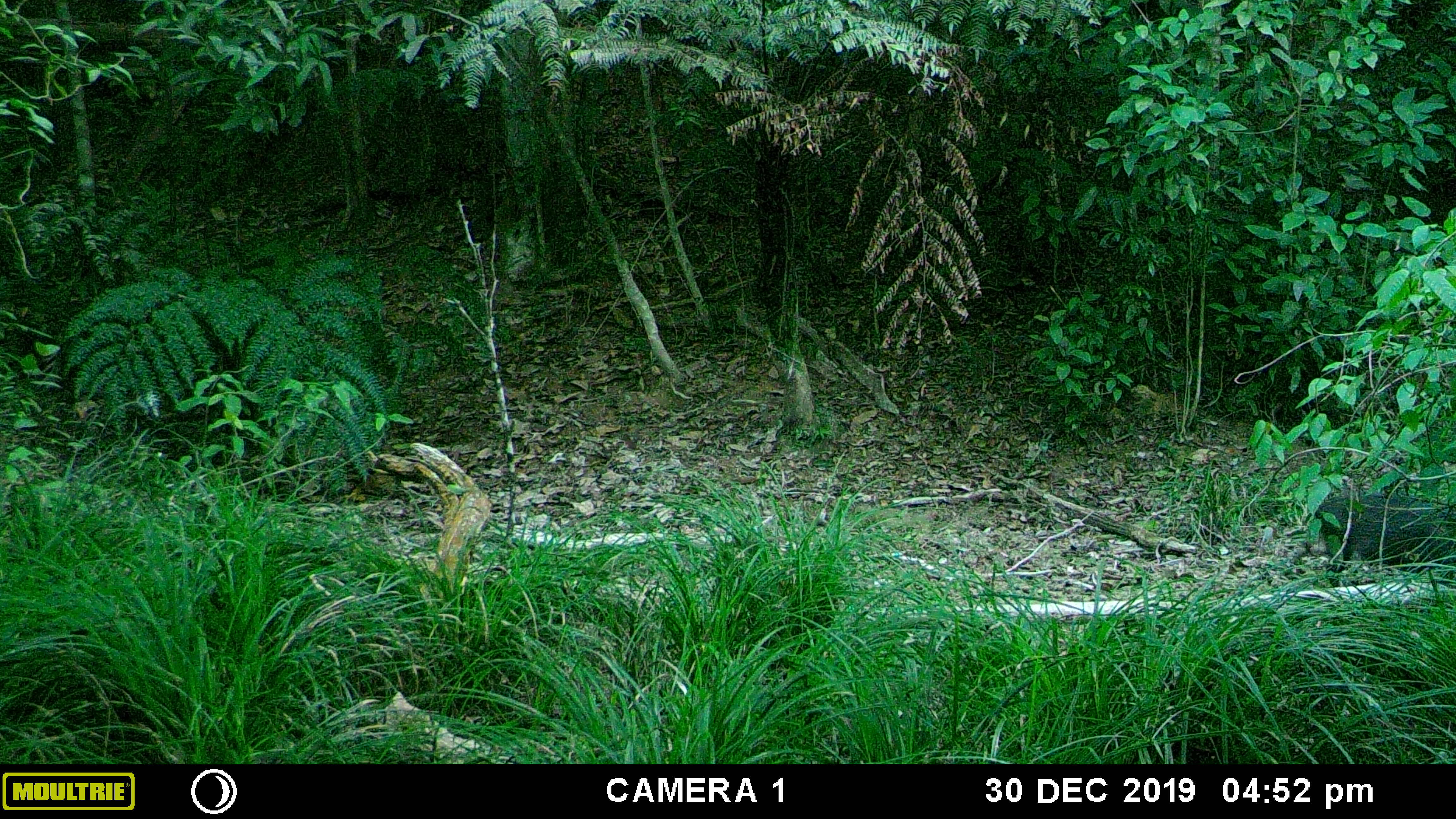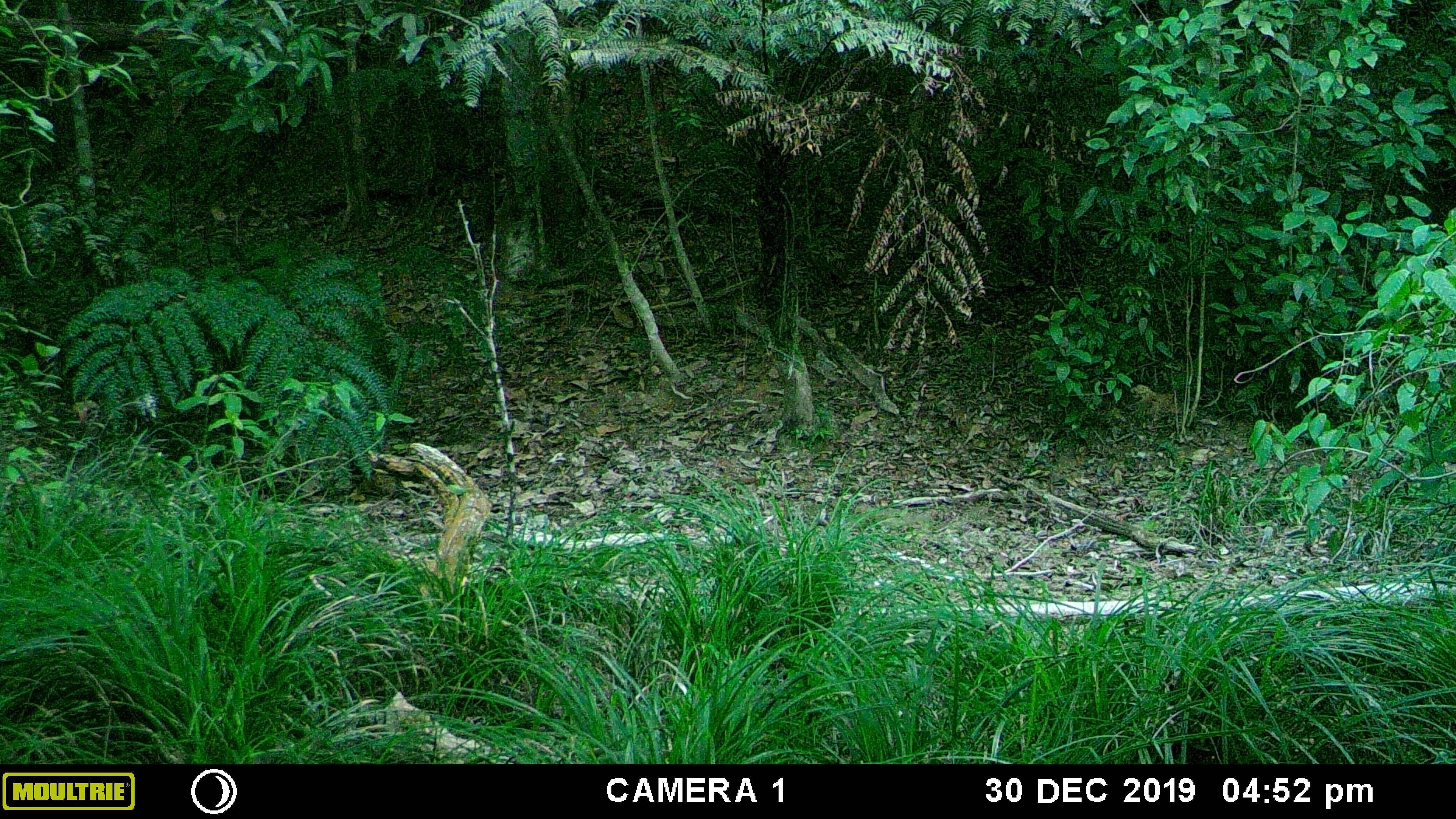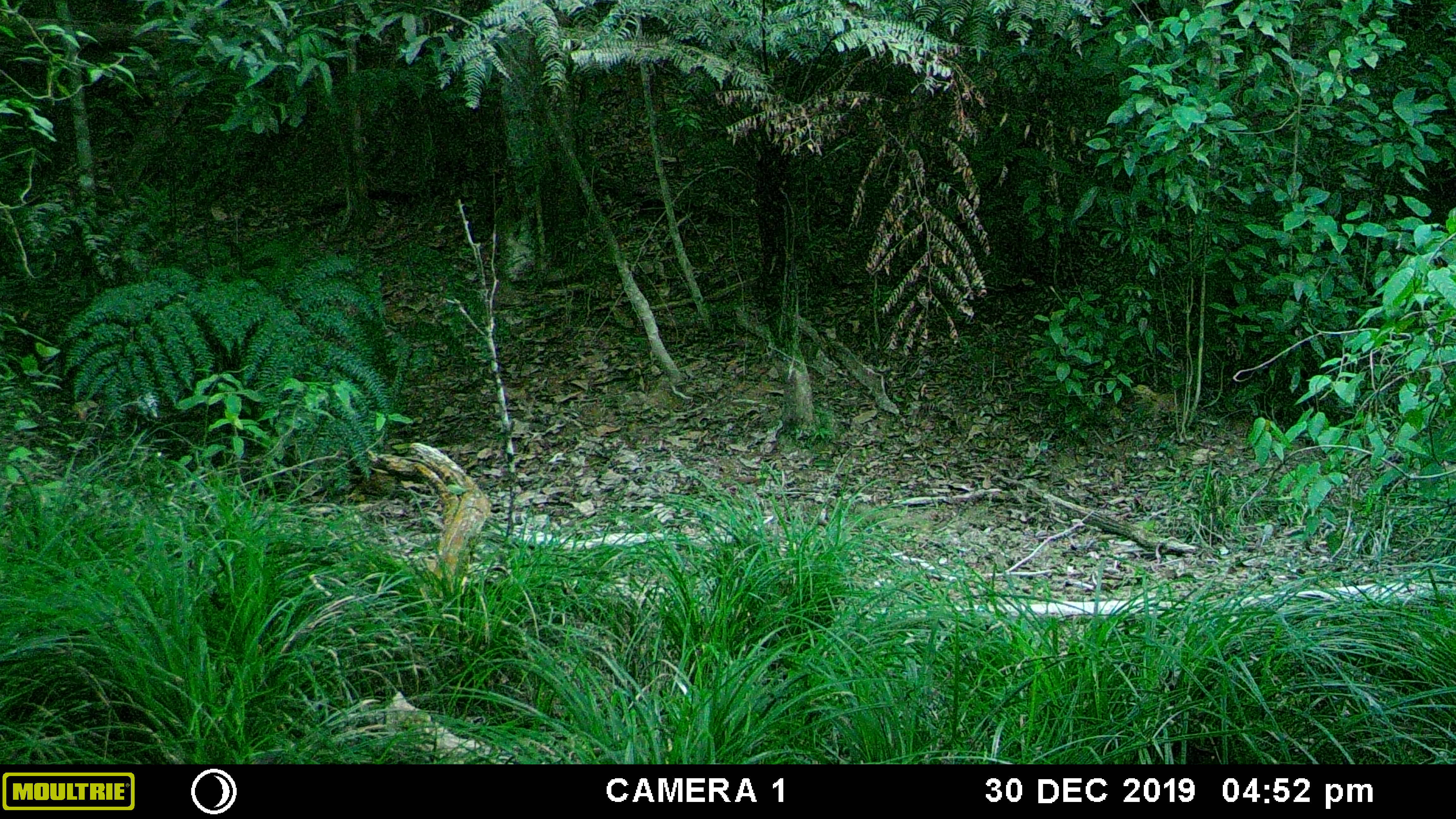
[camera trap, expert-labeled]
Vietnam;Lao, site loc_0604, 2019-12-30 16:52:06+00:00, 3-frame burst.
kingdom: Animalia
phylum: Chordata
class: Mammalia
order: Artiodactyla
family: Suidae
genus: Sus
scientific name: Sus scrofa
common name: eurasian wild pig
Eurasian wild pig (Sus scrofa). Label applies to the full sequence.